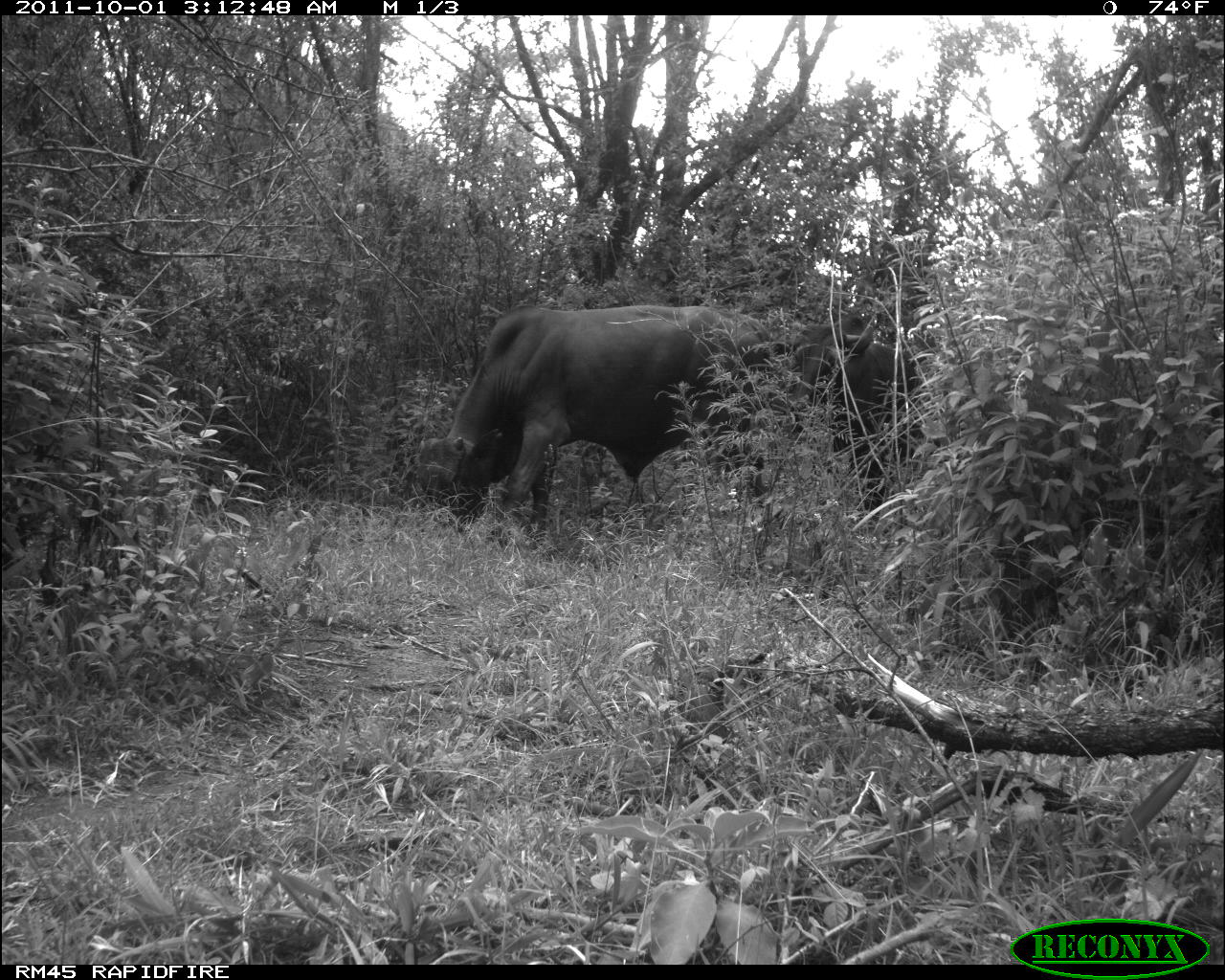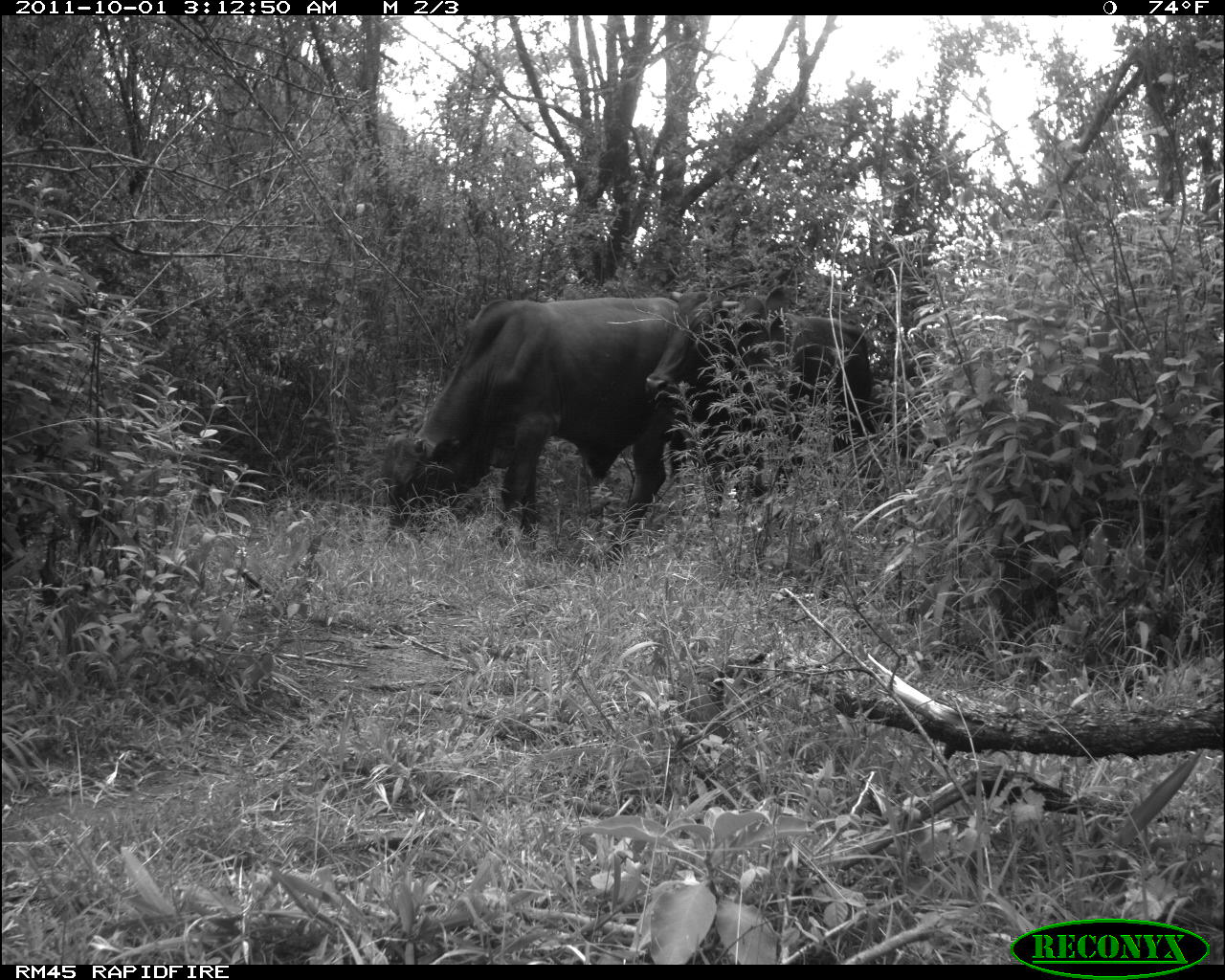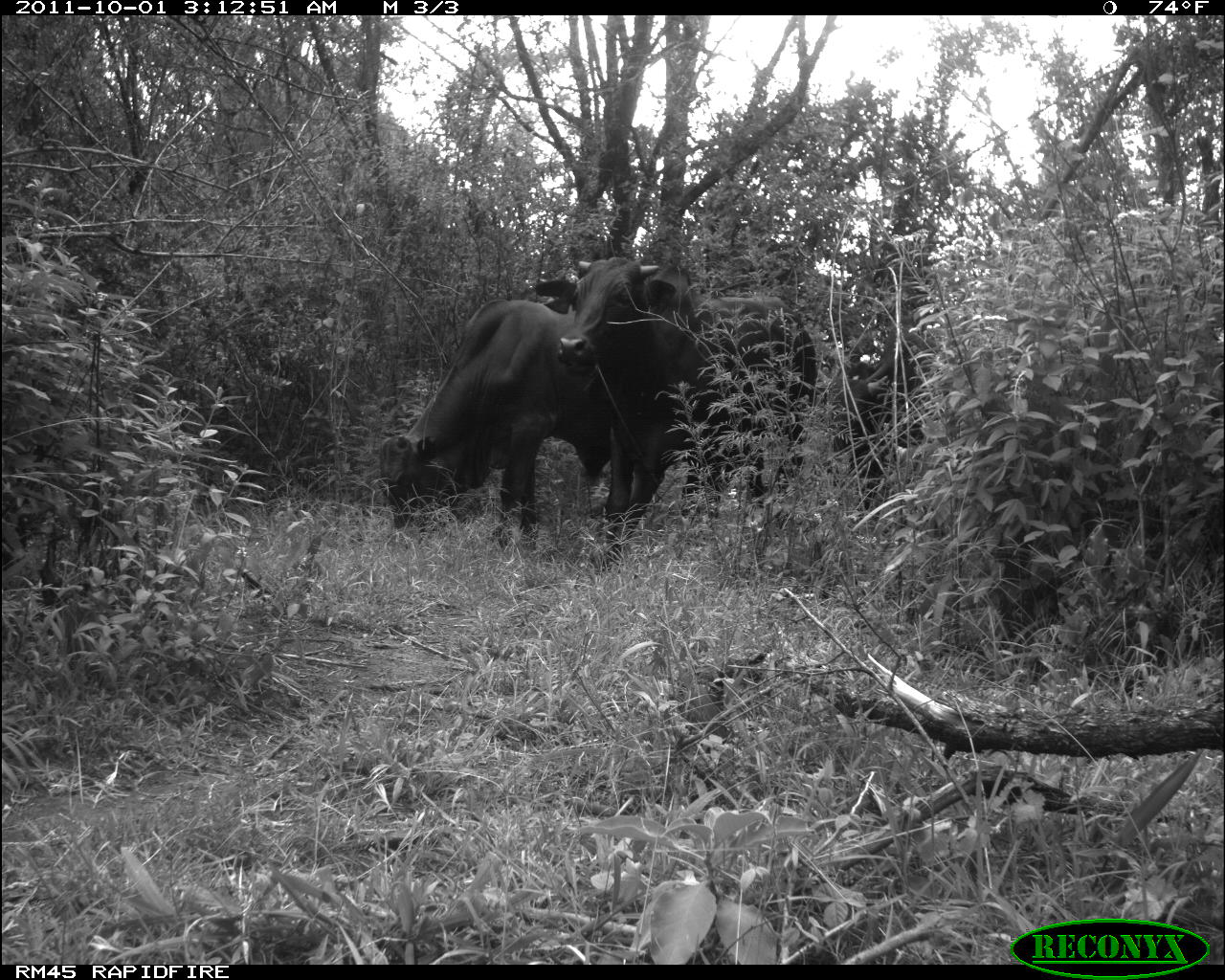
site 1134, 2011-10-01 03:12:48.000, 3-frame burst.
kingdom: Animalia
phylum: Chordata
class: Mammalia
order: Artiodactyla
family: Bovidae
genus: Bos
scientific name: Bos taurus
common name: domestic cattle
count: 2